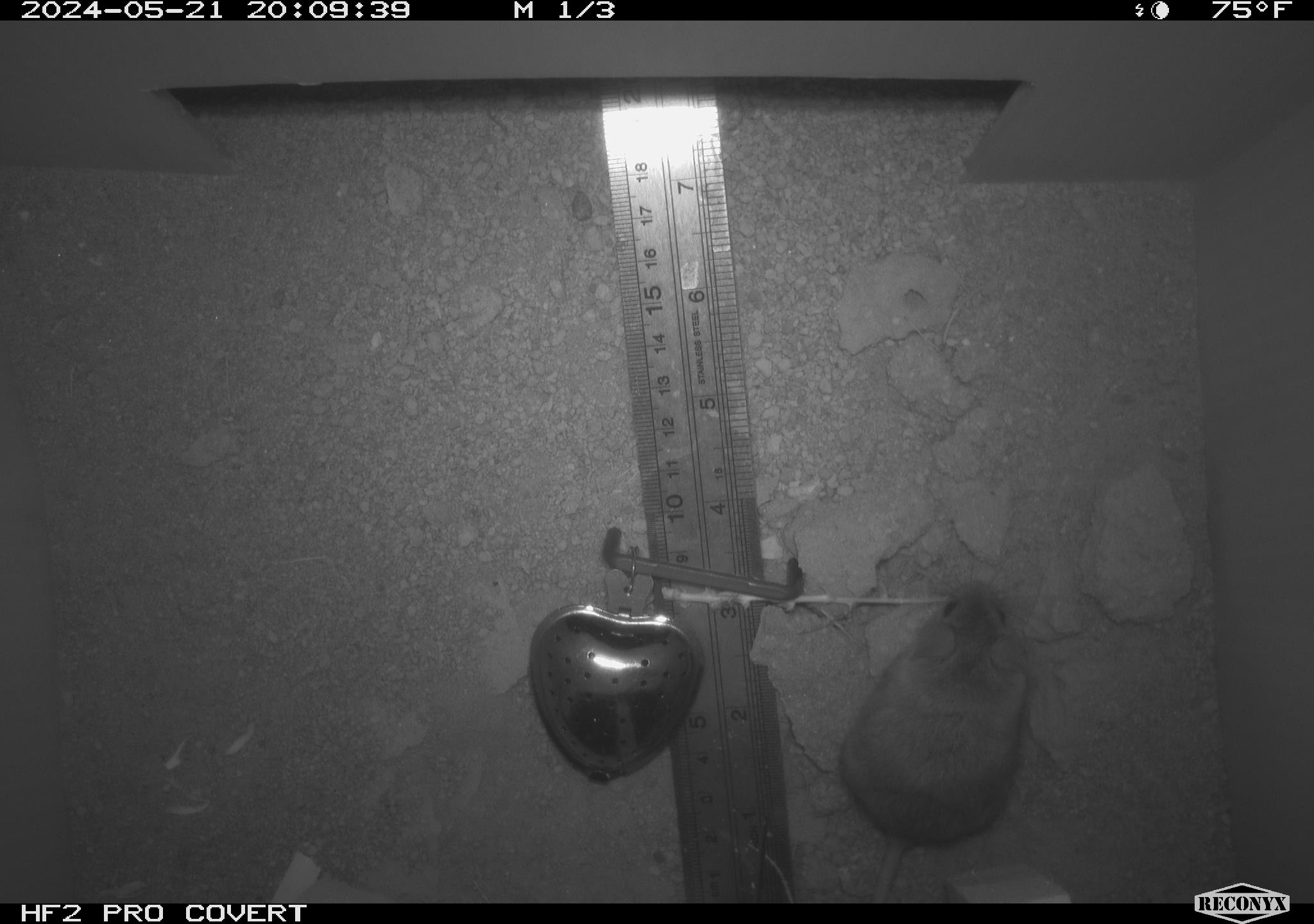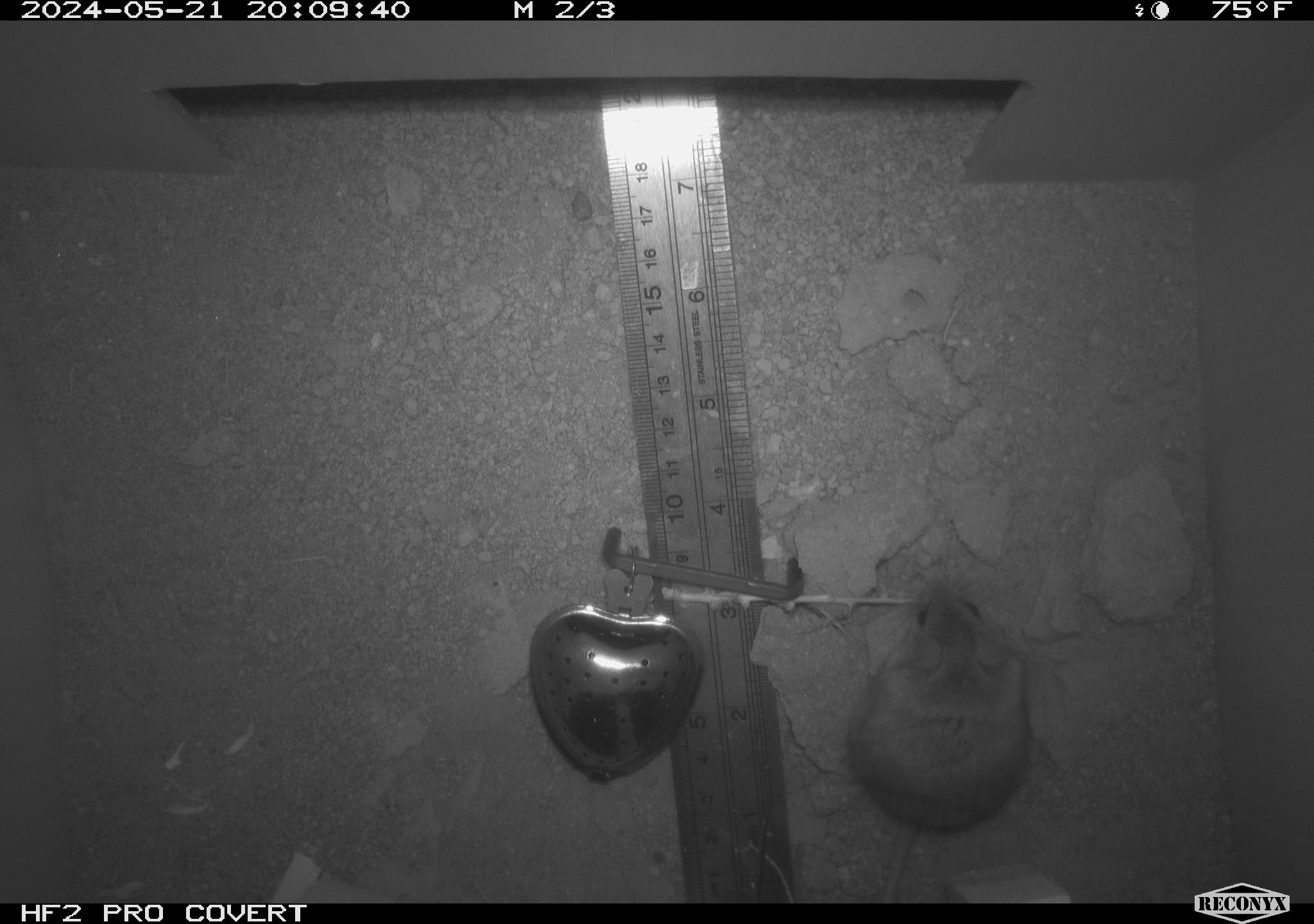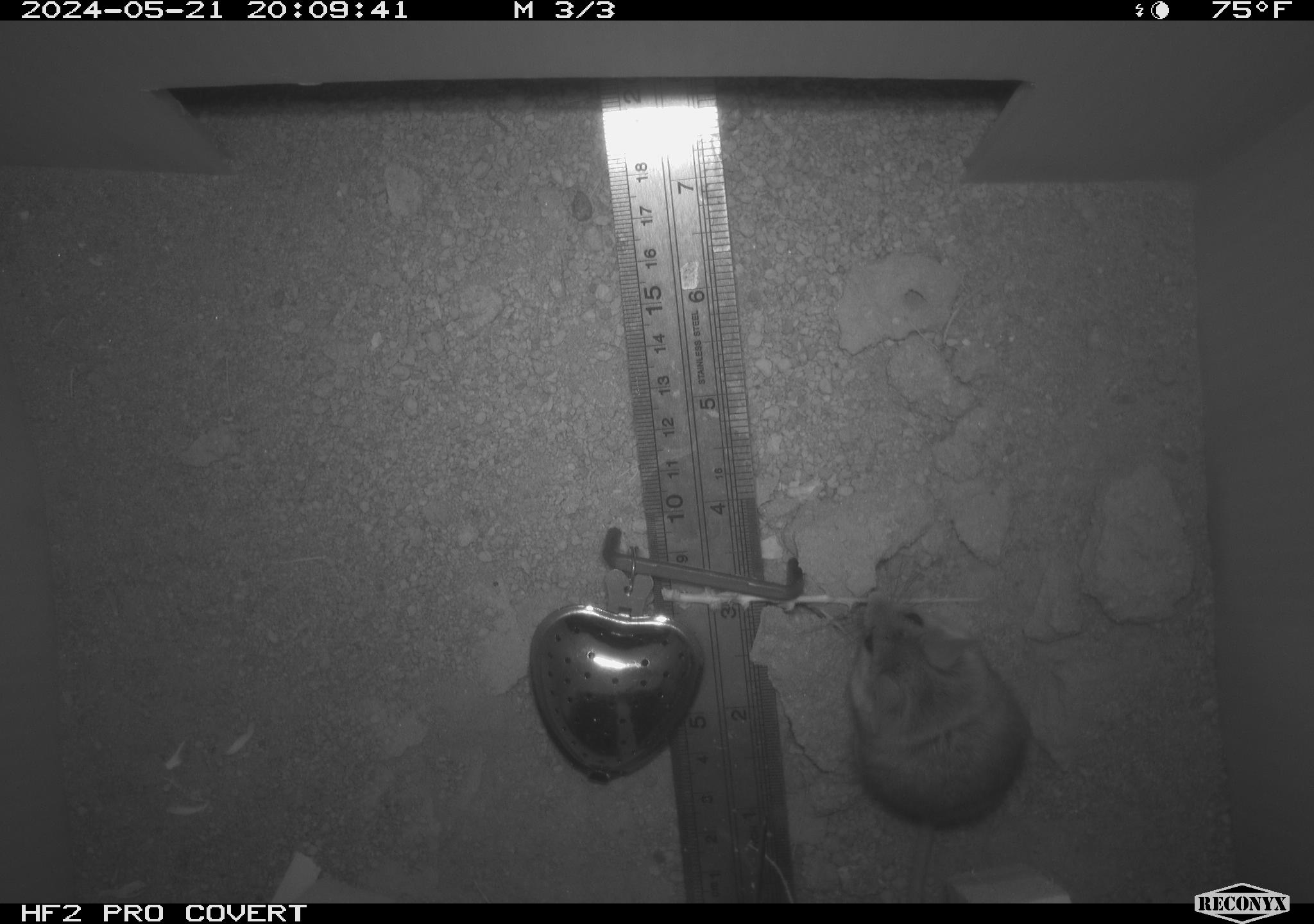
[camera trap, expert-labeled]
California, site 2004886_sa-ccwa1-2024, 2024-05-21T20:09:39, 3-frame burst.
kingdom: Animalia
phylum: Chordata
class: Mammalia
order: Rodentia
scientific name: Rodentia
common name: mouse species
Mouse species (Rodentia).